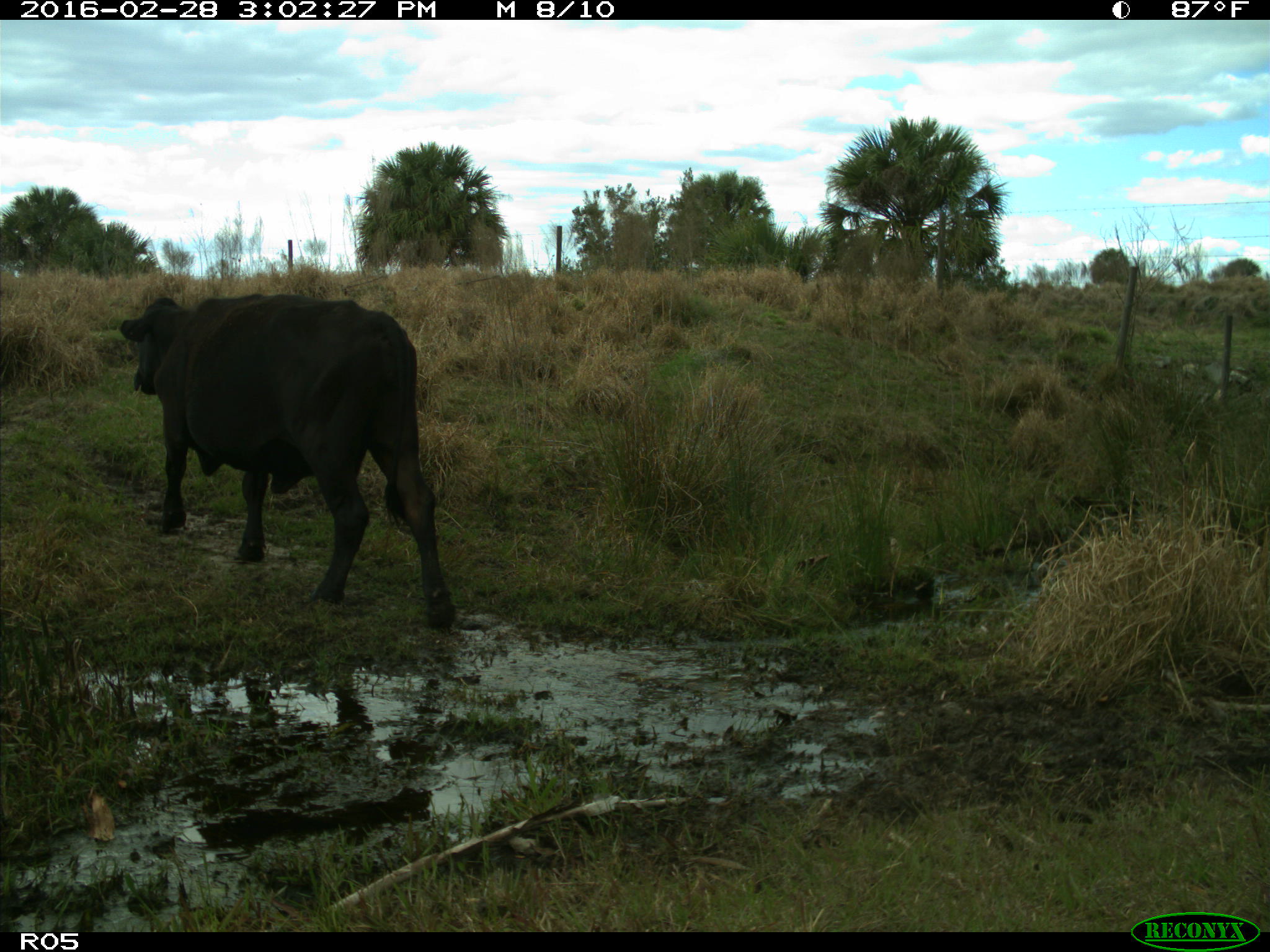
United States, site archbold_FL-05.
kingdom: Animalia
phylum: Chordata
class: Mammalia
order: Artiodactyla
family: Bovidae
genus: Bos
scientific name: Bos taurus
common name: domestic cow